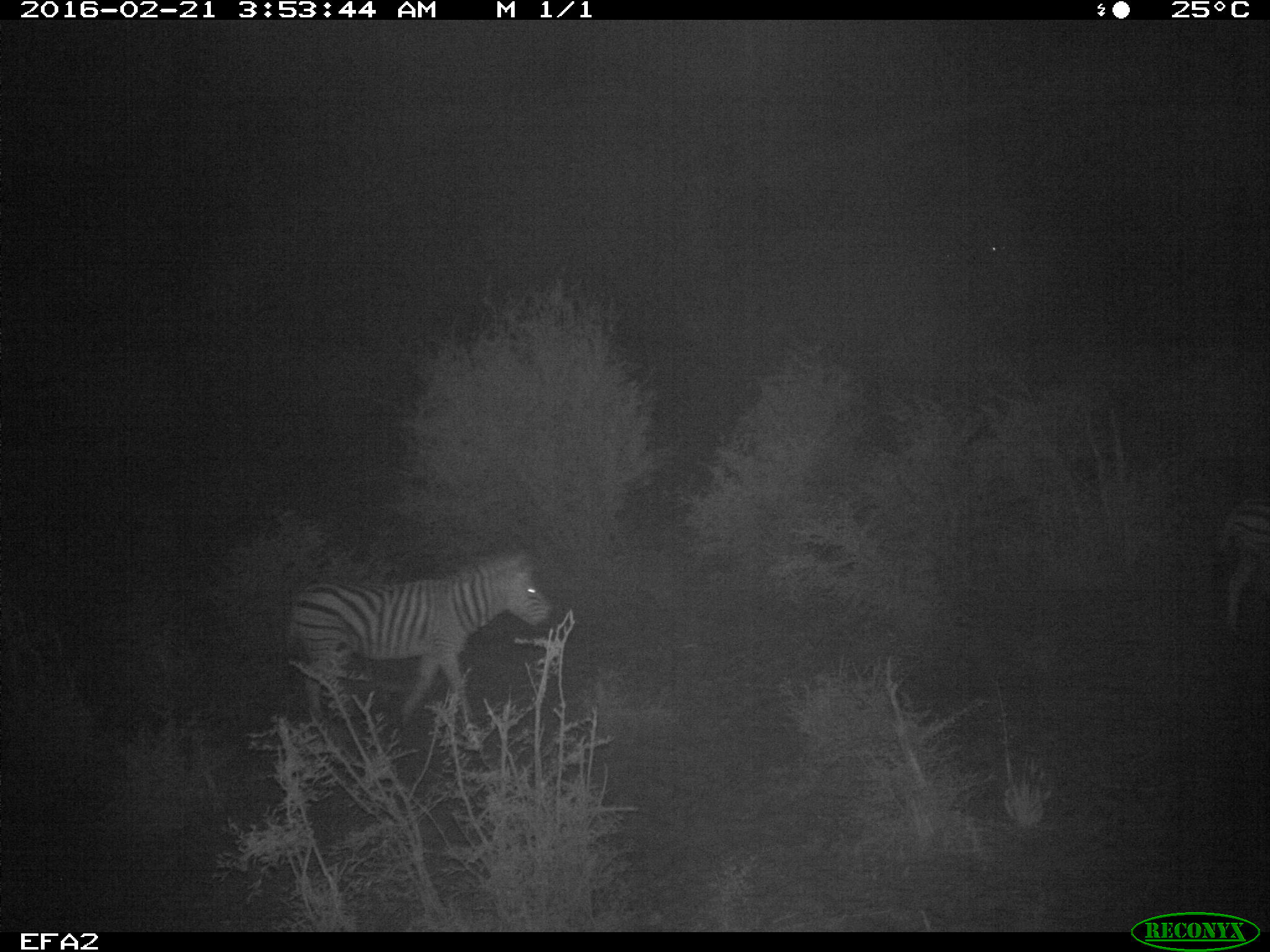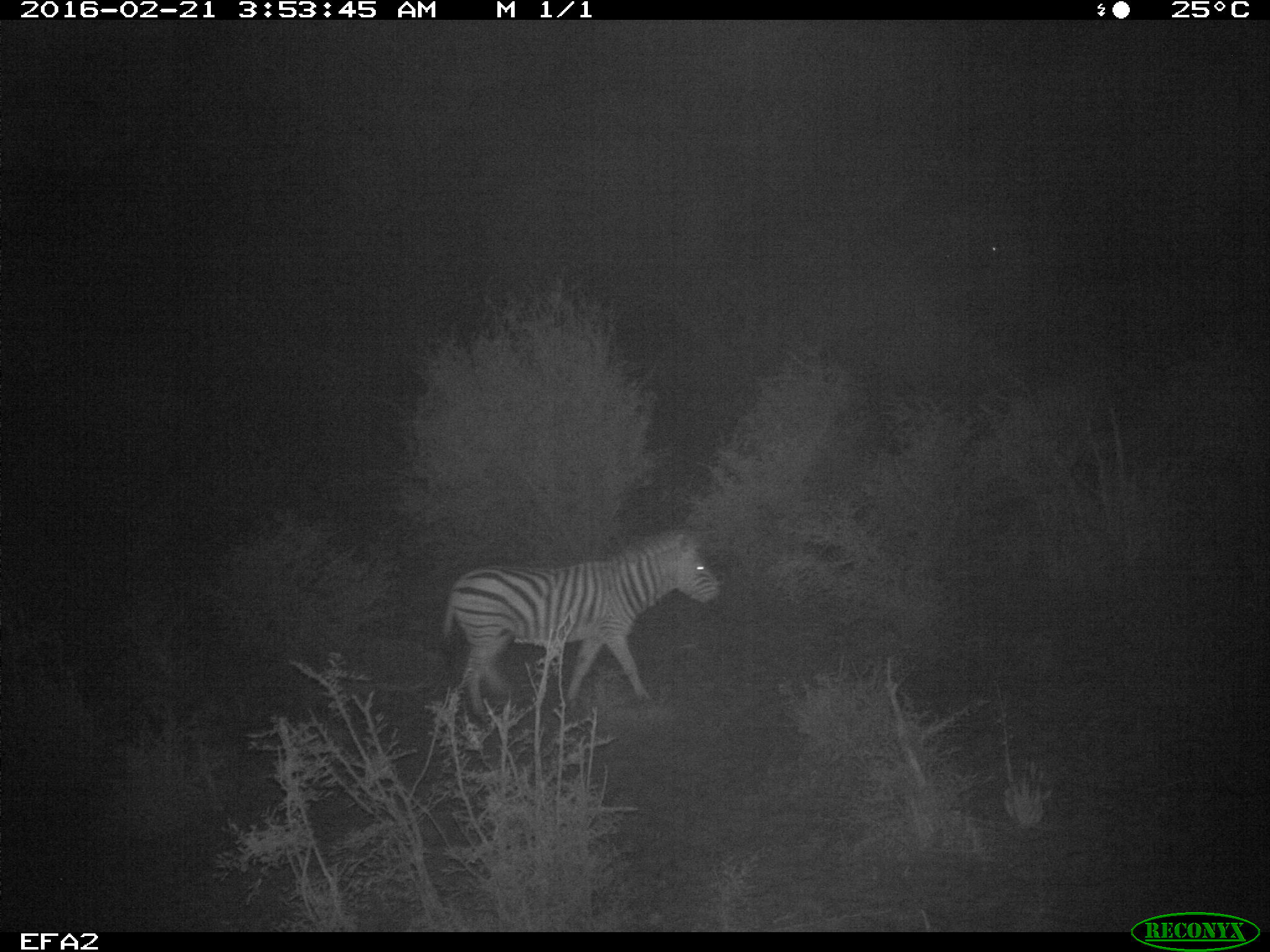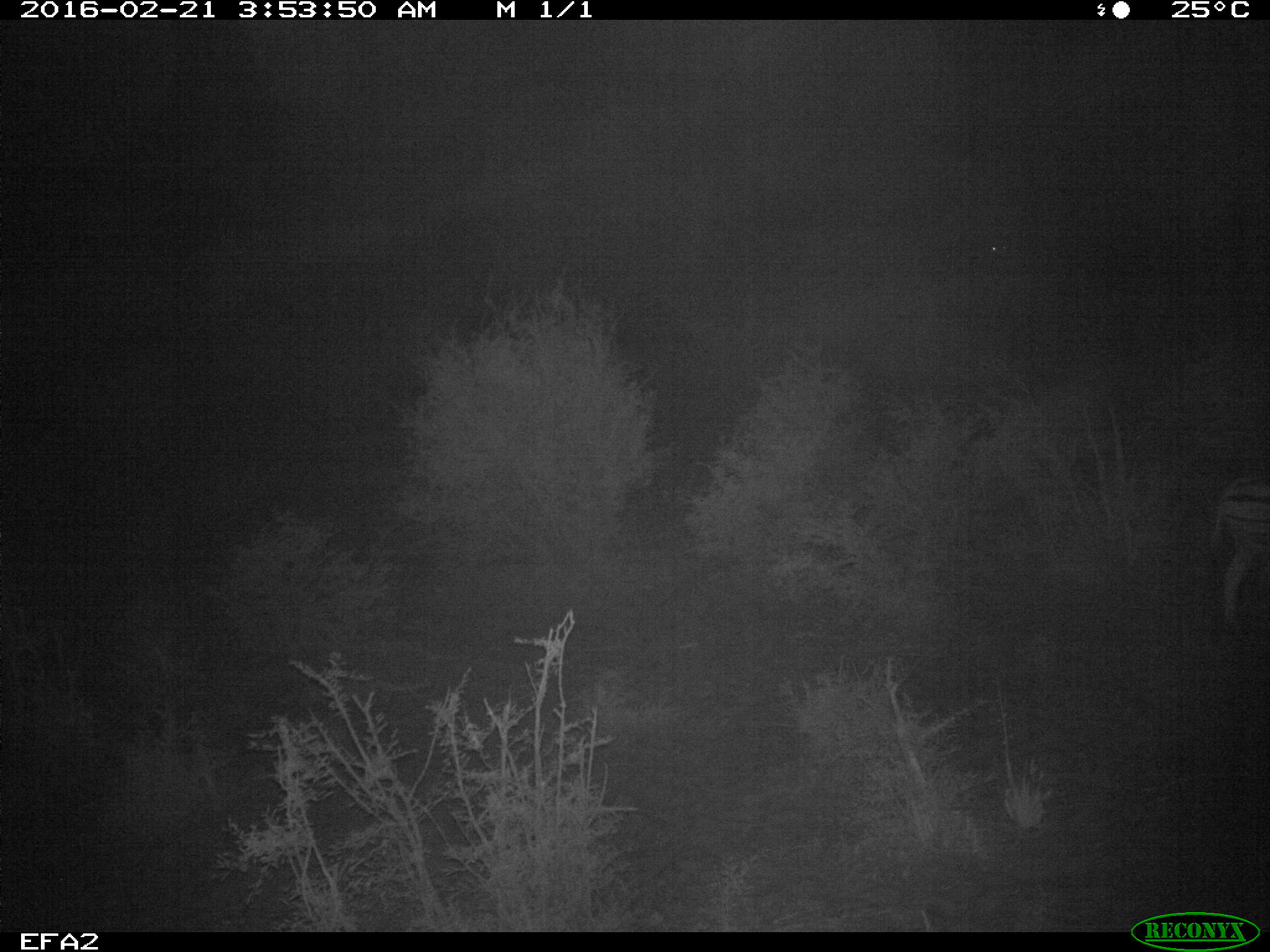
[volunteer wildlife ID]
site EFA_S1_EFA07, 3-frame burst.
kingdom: Animalia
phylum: Chordata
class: Mammalia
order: Perissodactyla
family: Equidae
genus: Equus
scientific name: Equus quagga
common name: plains zebra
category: zebraplains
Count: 1.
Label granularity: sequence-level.